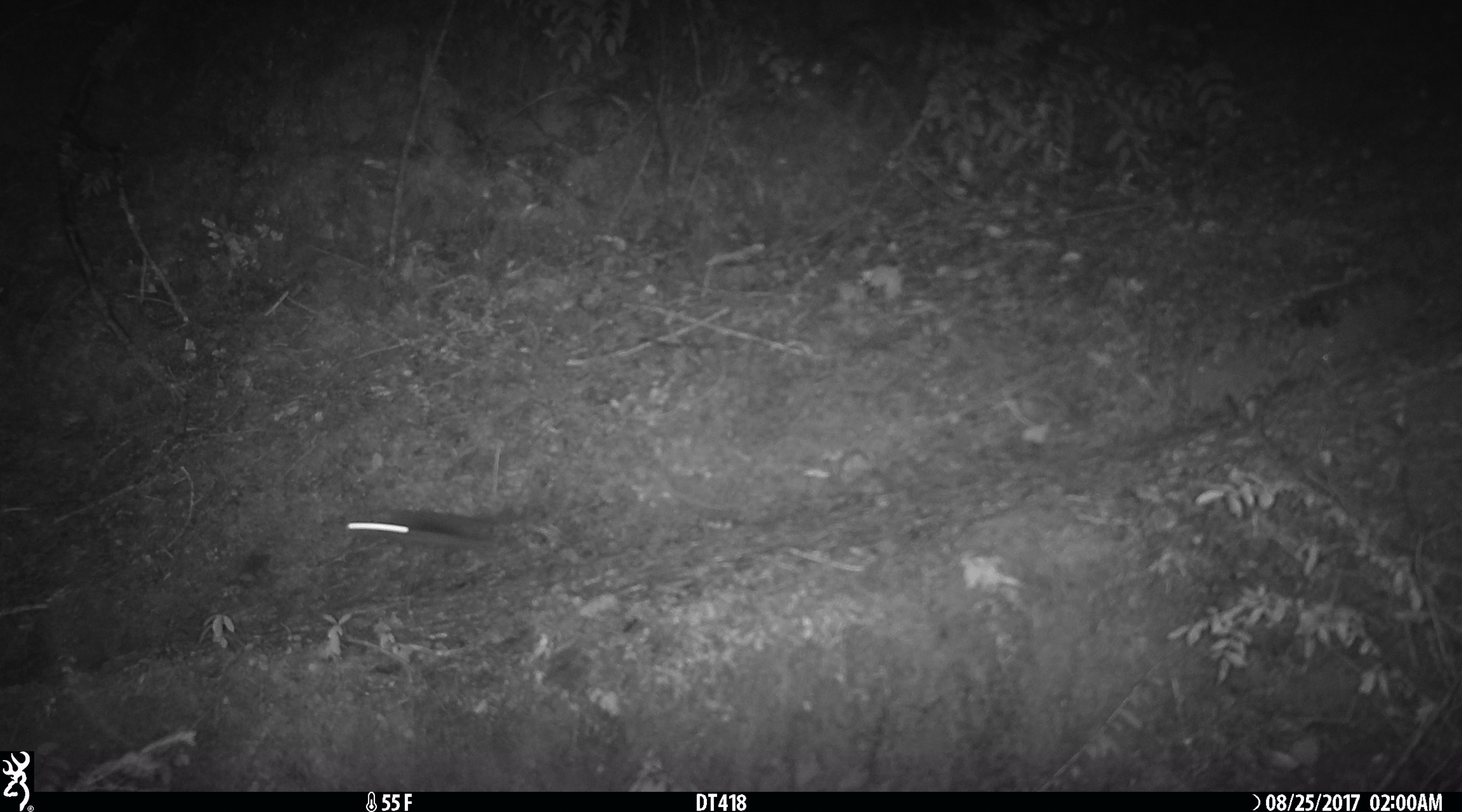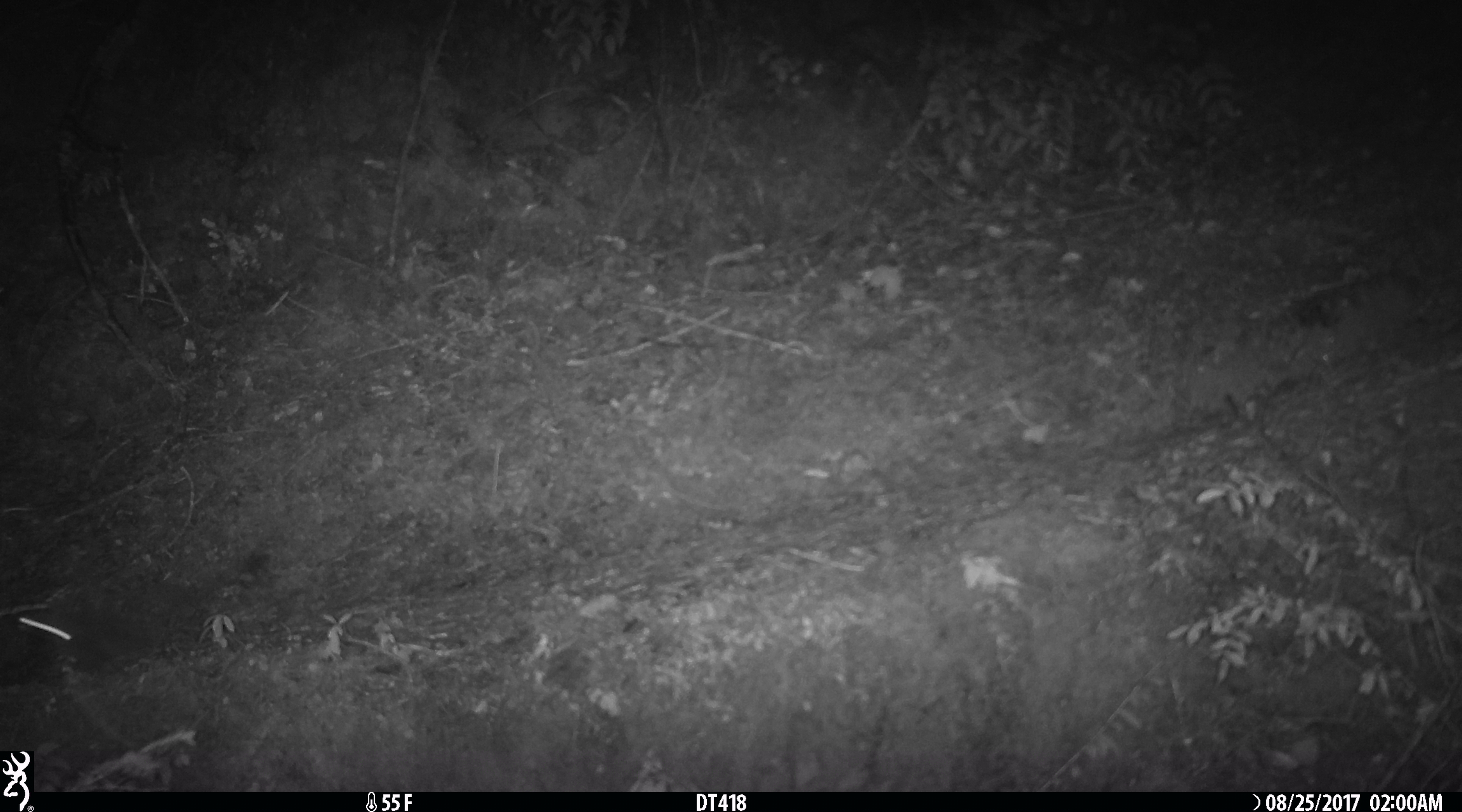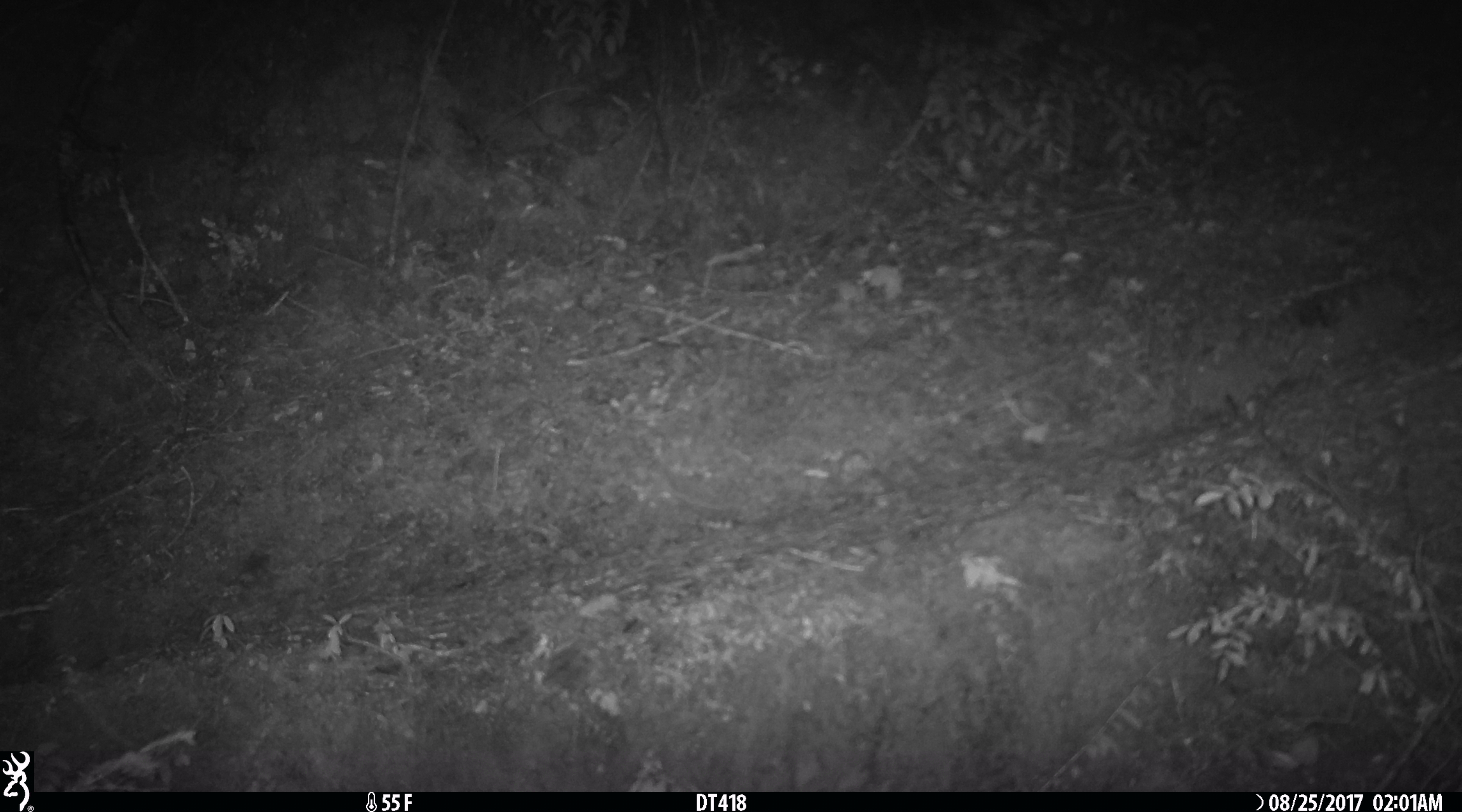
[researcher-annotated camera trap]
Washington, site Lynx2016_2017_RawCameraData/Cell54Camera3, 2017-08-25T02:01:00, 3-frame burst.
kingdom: Animalia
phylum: Chordata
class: Mammalia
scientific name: Mammalia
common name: small mammal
Small mammal (Mammalia). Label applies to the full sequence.